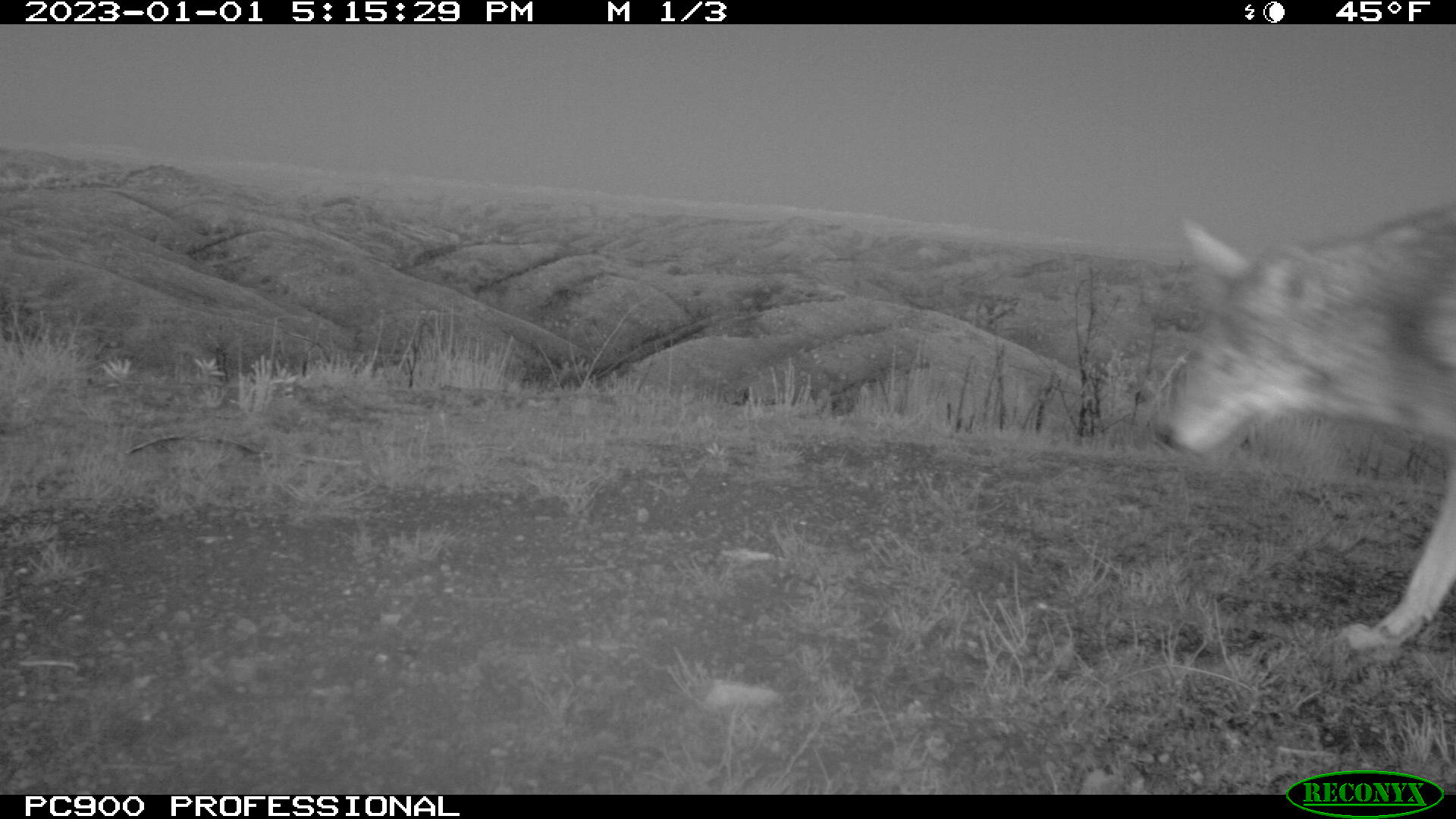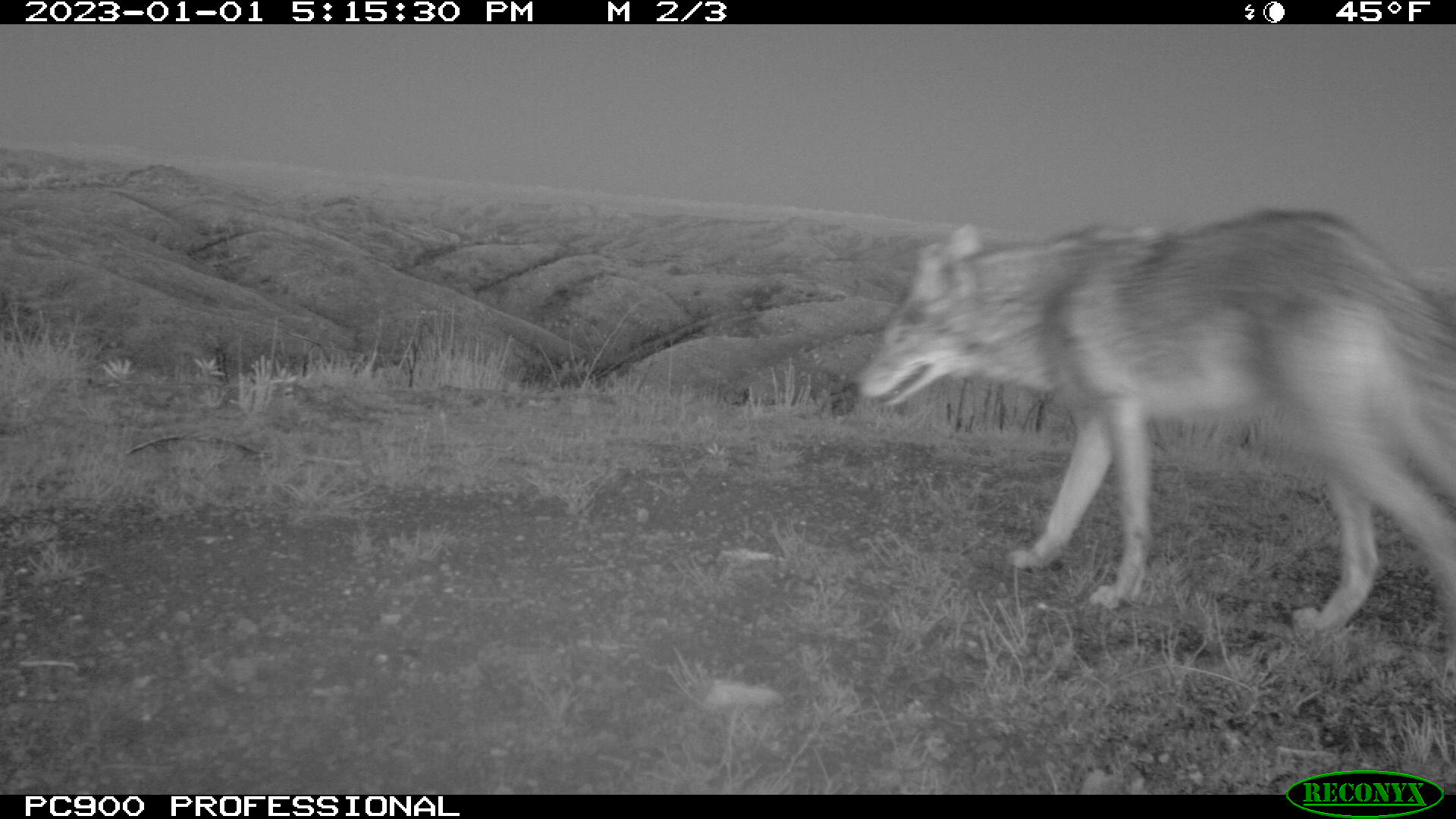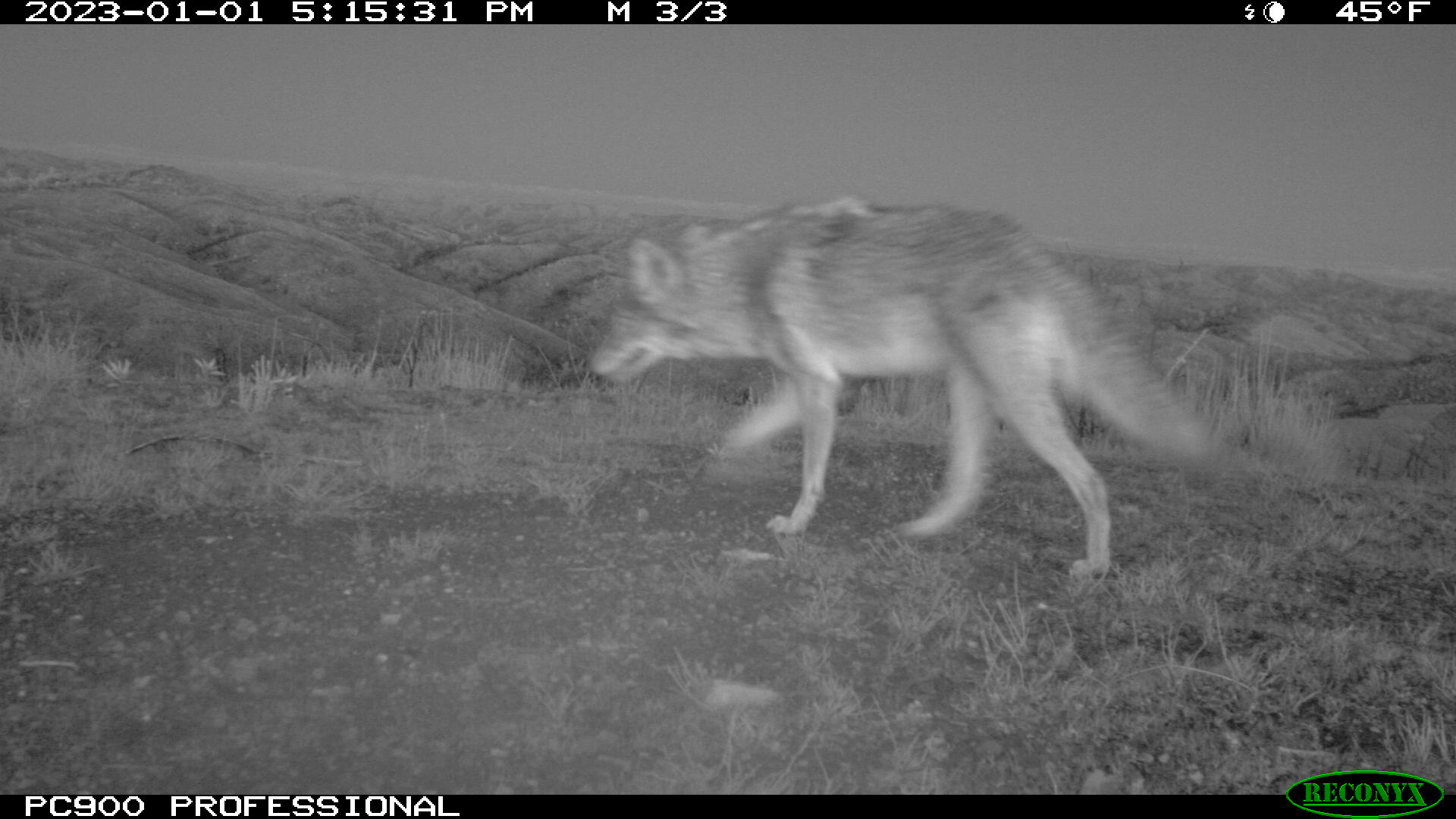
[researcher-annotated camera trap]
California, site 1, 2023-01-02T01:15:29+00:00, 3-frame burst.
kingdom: Animalia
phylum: Chordata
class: Mammalia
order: Carnivora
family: Canidae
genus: Canis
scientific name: Canis latrans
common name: coyote